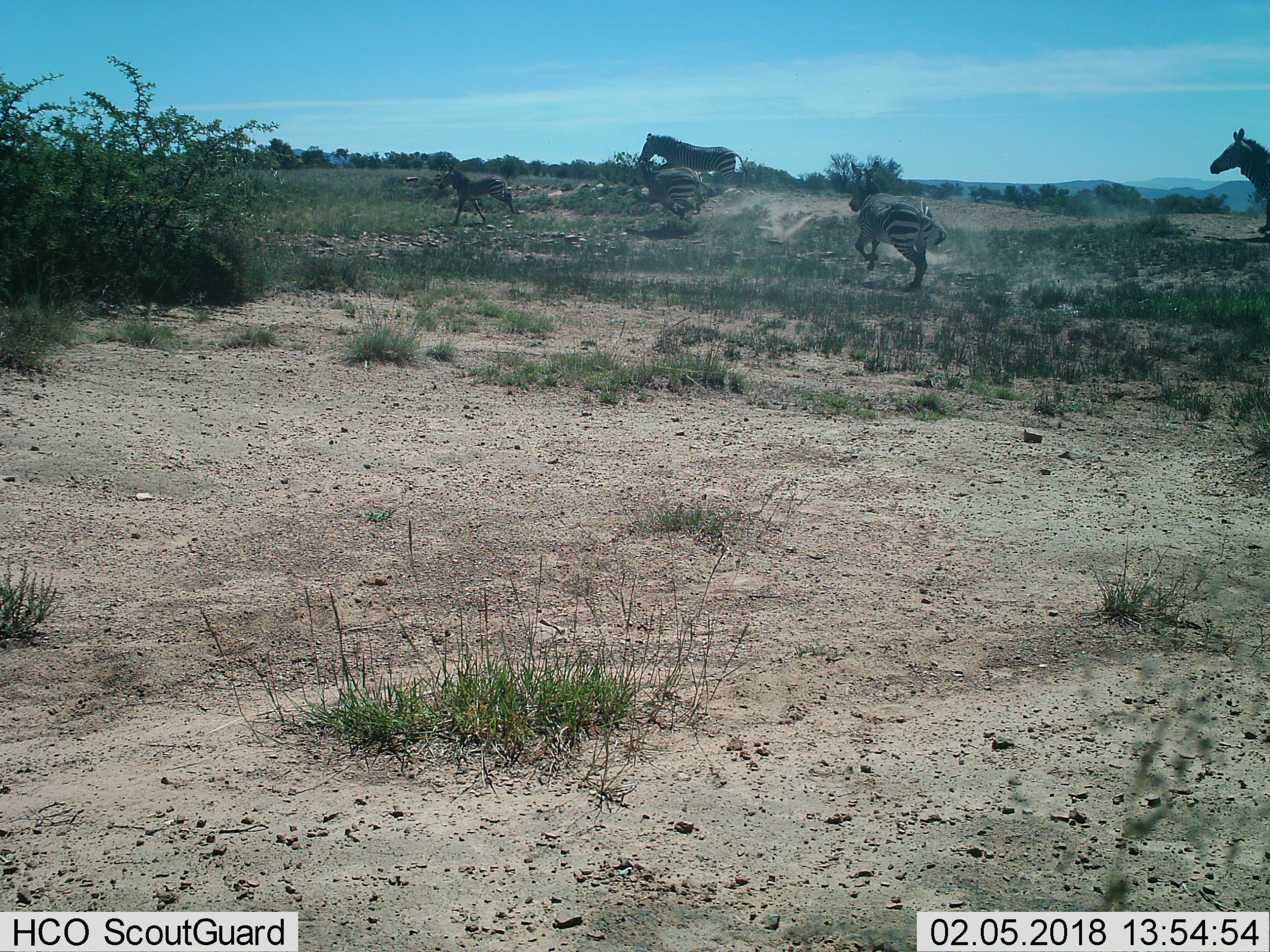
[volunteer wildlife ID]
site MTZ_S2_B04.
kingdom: Animalia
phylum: Chordata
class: Mammalia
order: Perissodactyla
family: Equidae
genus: Equus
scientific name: Equus zebra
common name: mountain zebra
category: zebramountain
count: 5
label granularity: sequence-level